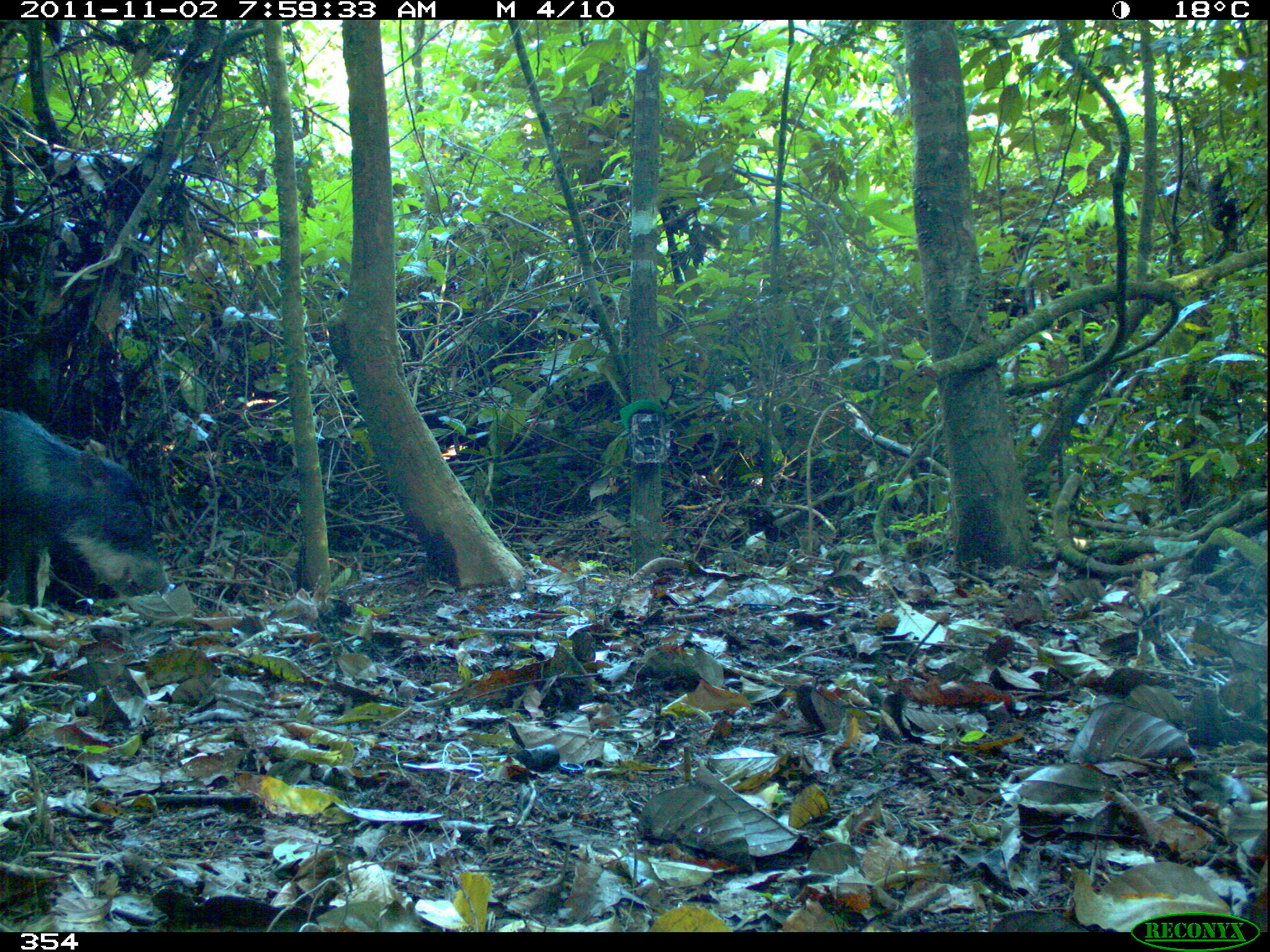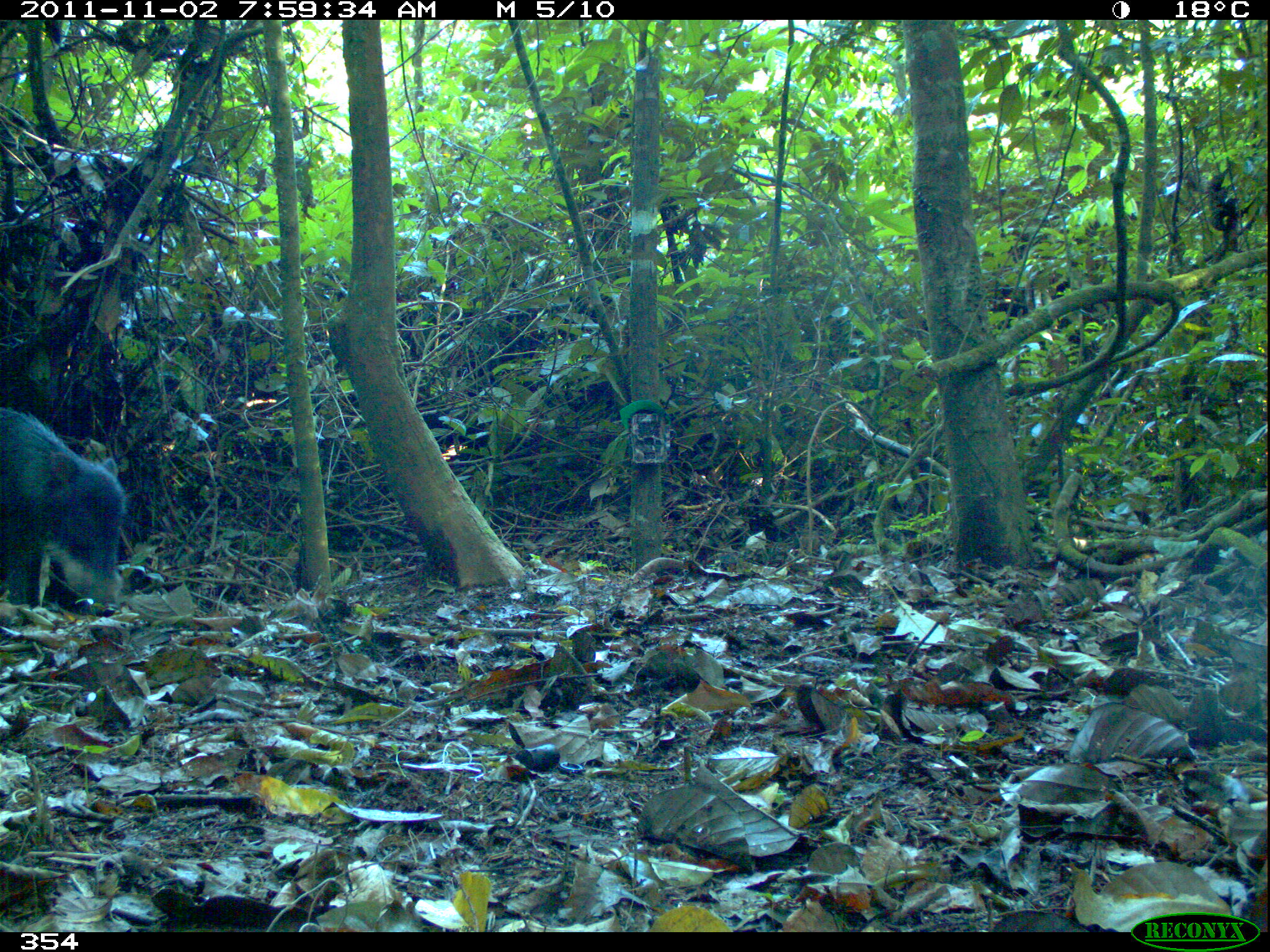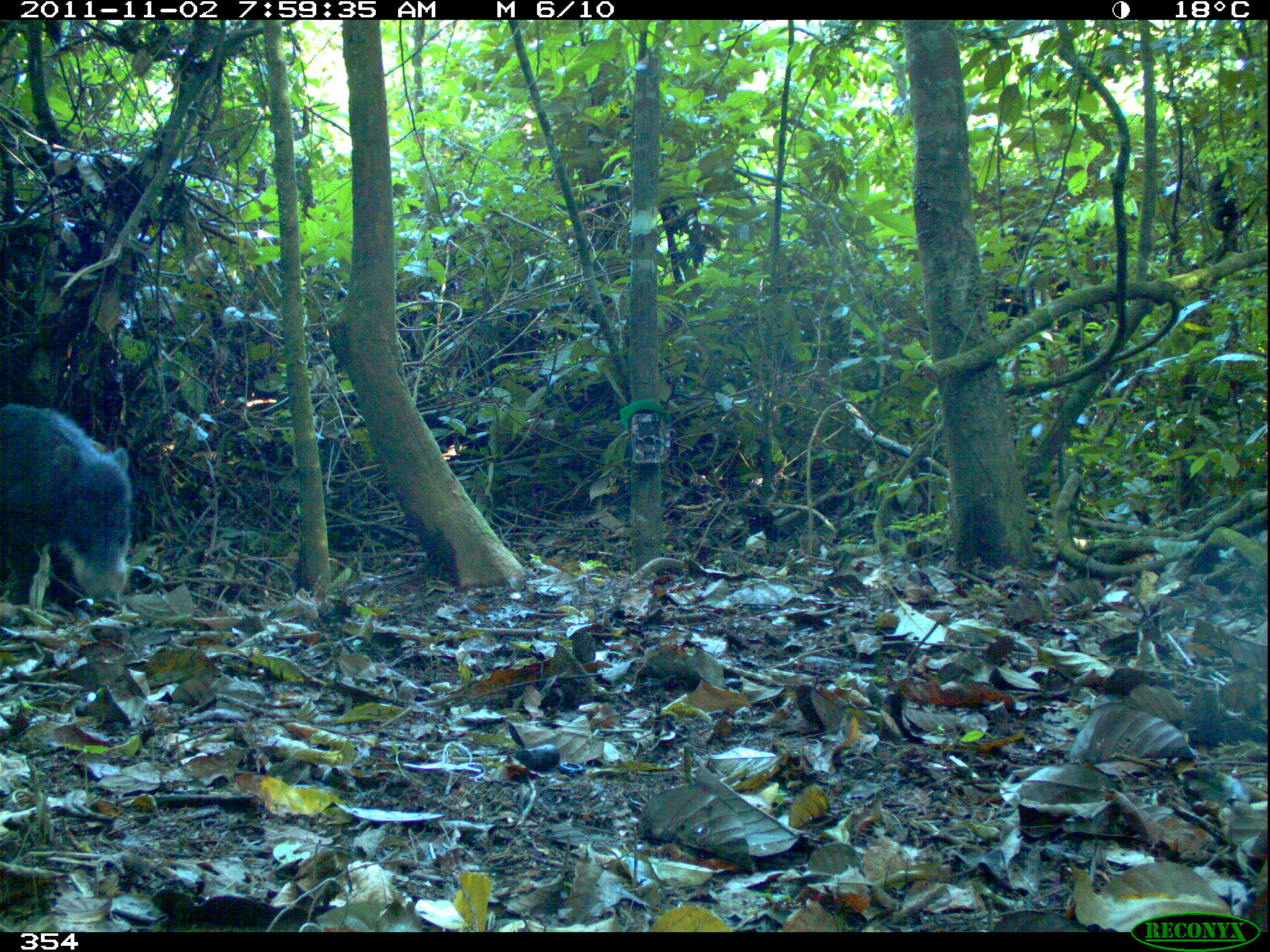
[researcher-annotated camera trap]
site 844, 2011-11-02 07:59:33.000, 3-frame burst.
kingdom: Animalia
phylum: Chordata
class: Mammalia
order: Artiodactyla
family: Tayassuidae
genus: Tayassu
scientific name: Tayassu pecari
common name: white-lipped peccary